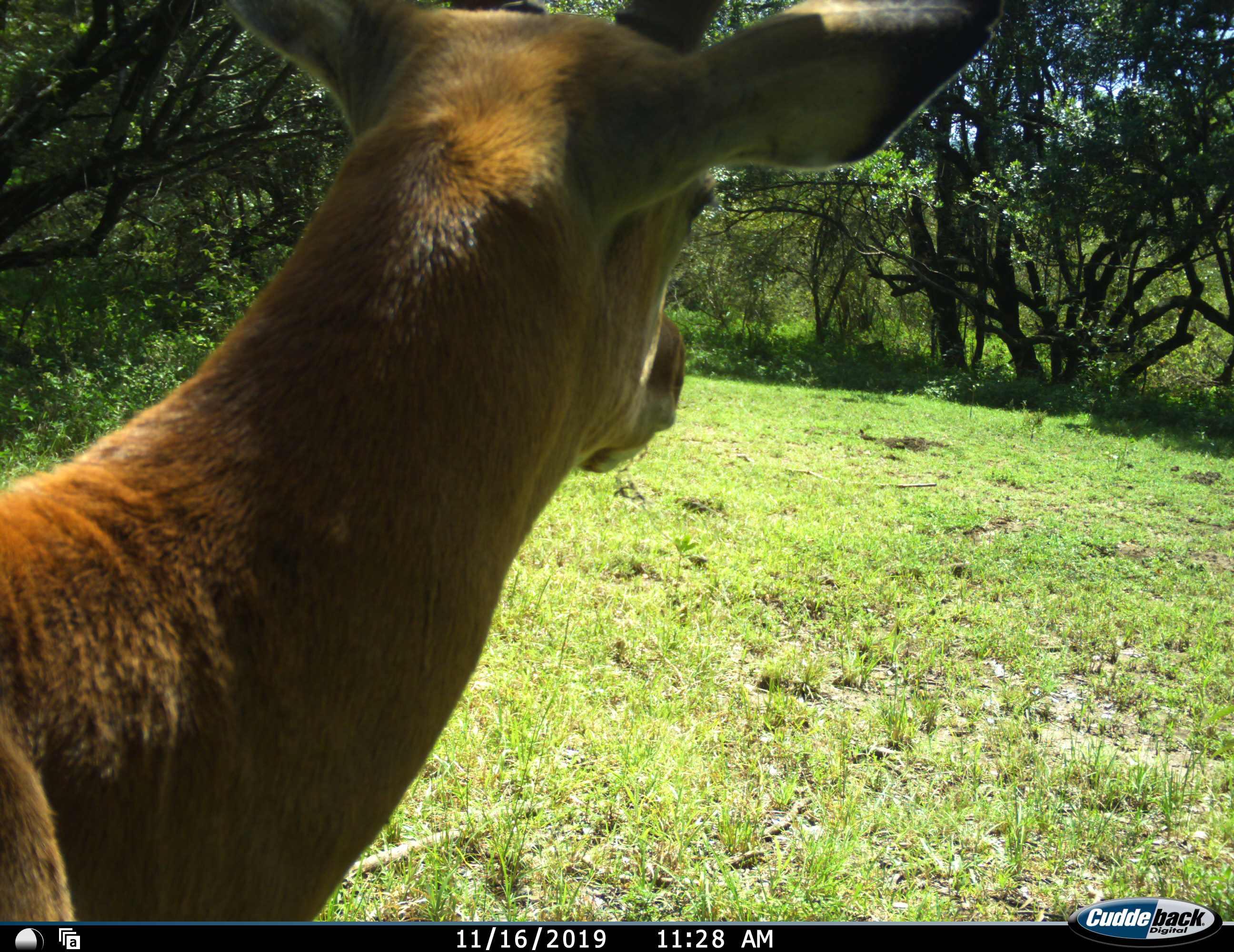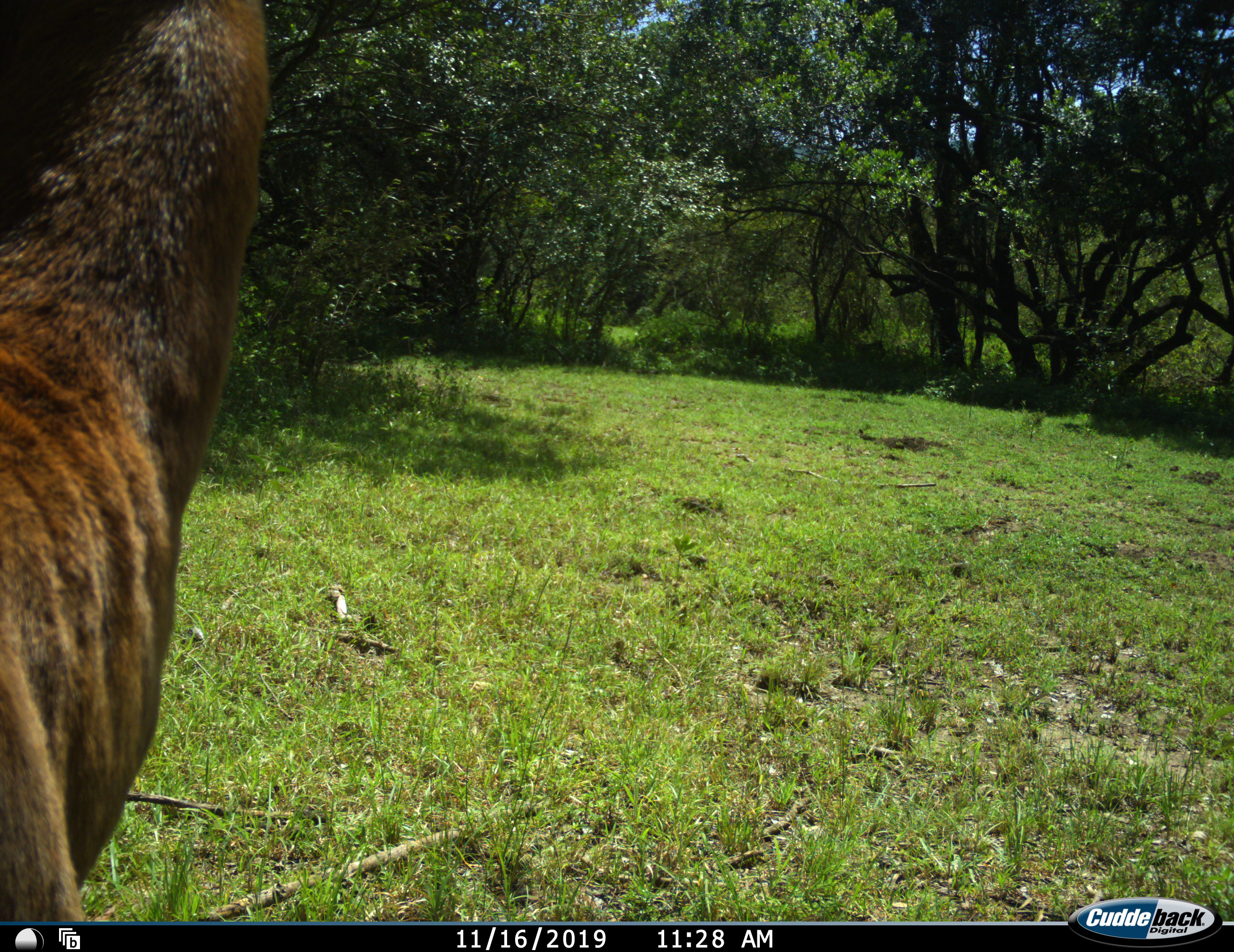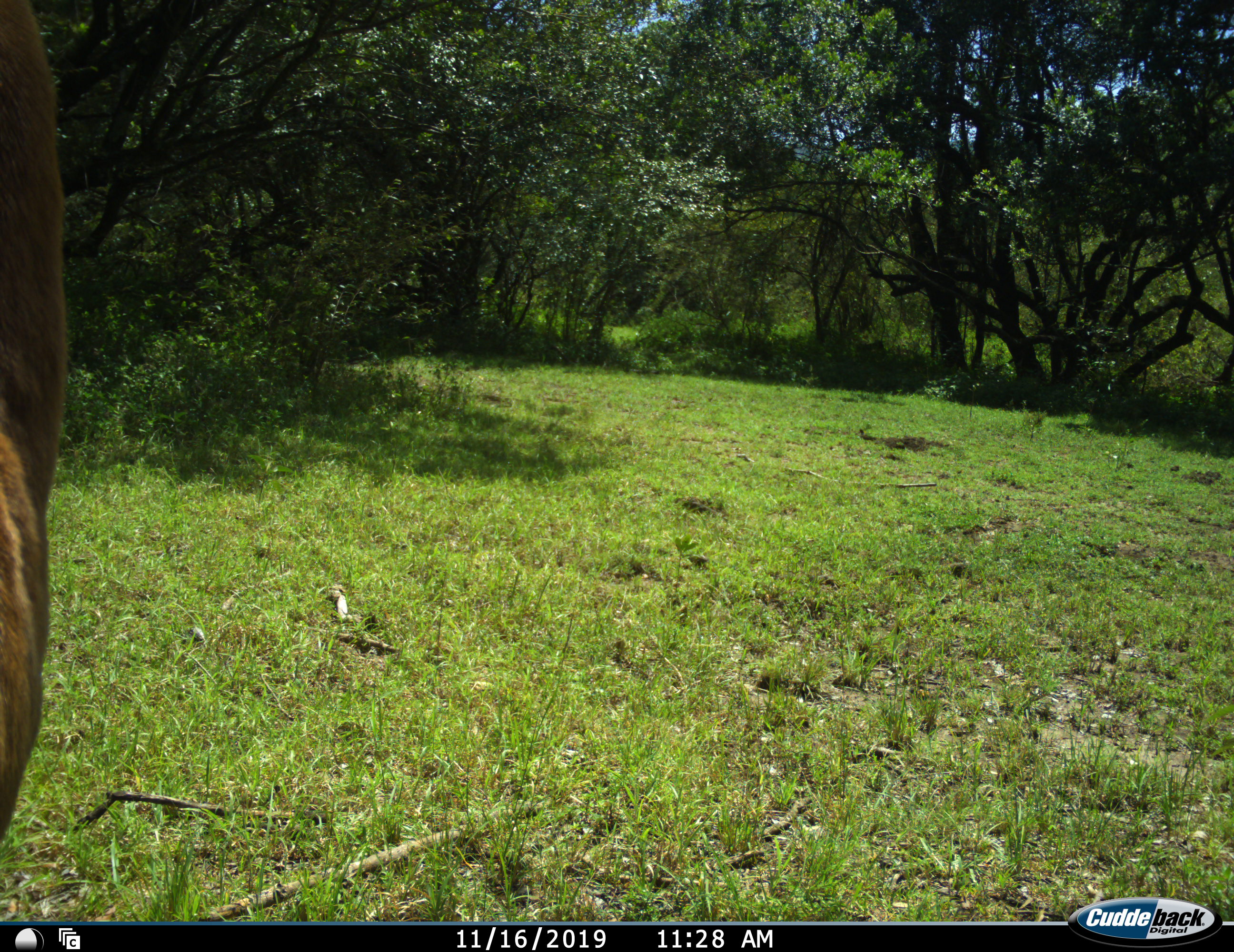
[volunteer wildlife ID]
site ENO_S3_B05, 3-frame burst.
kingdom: Animalia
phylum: Chordata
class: Mammalia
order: Artiodactyla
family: Bovidae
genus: Aepyceros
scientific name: Aepyceros melampus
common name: impala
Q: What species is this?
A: Impala (Aepyceros melampus).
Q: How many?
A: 1.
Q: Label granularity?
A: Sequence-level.